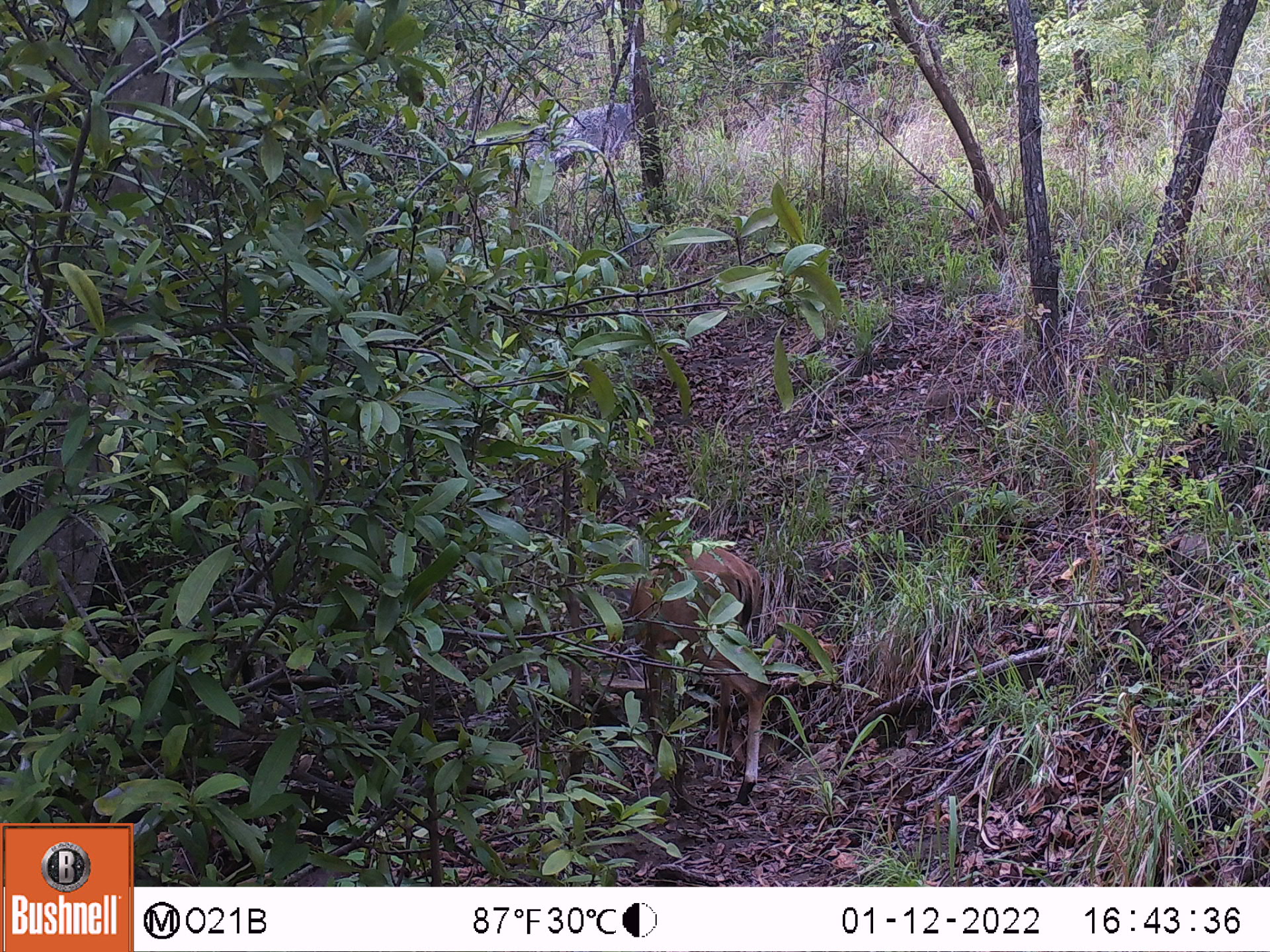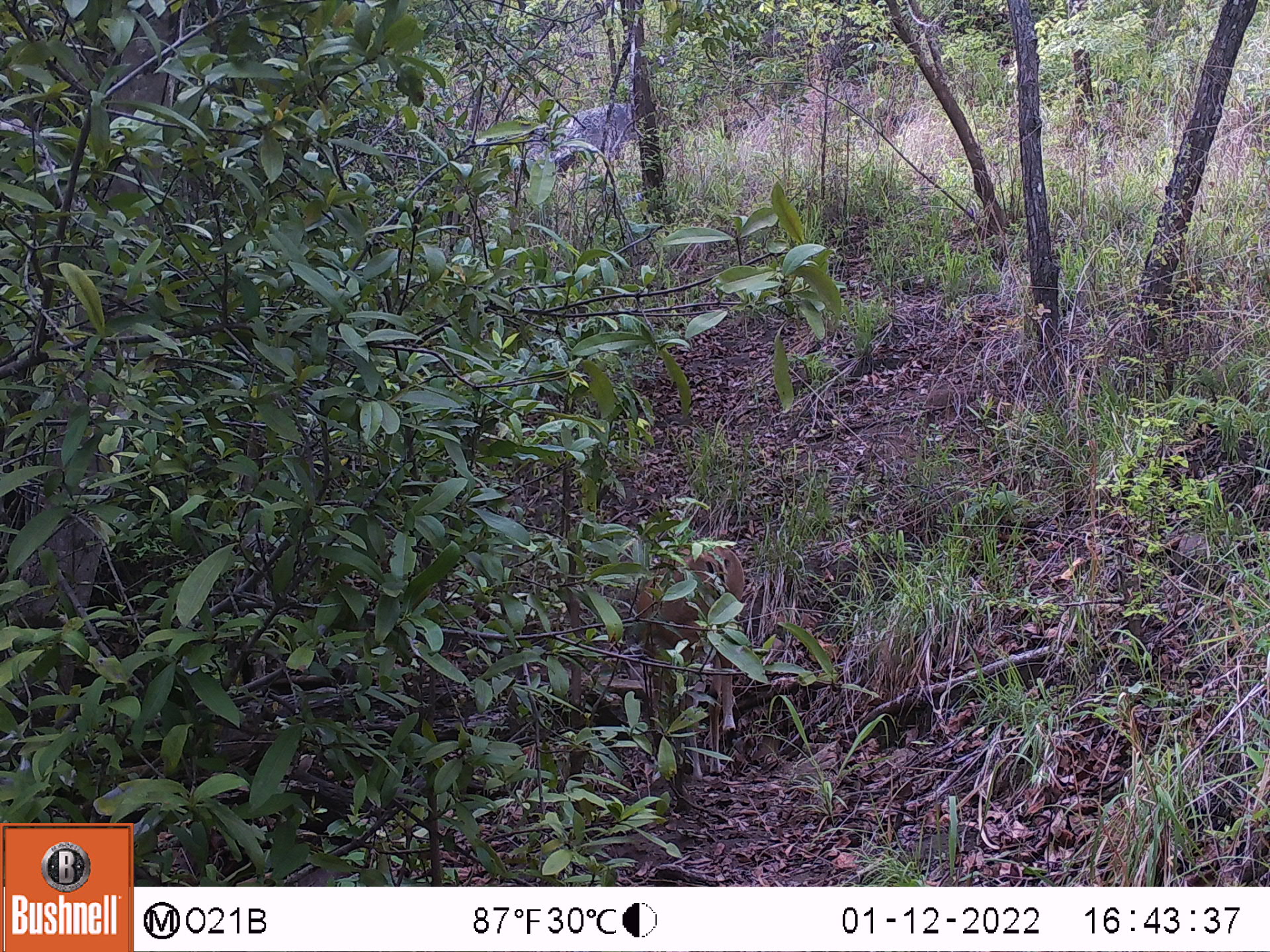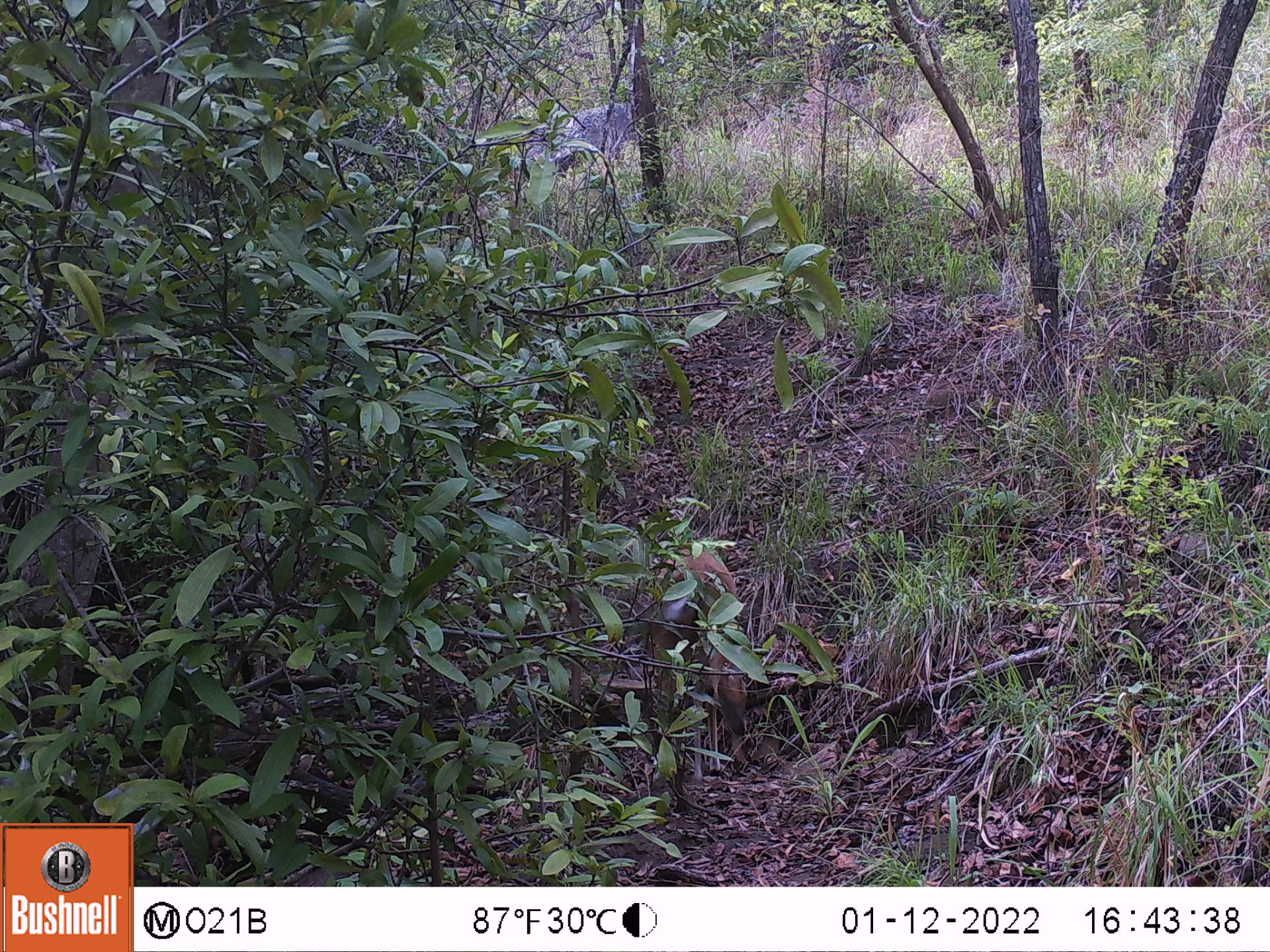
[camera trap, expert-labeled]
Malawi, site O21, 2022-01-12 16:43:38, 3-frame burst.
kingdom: Animalia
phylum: Chordata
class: Mammalia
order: Artiodactyla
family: Bovidae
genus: Sylvicapra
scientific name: Sylvicapra grimmia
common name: common duiker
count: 1